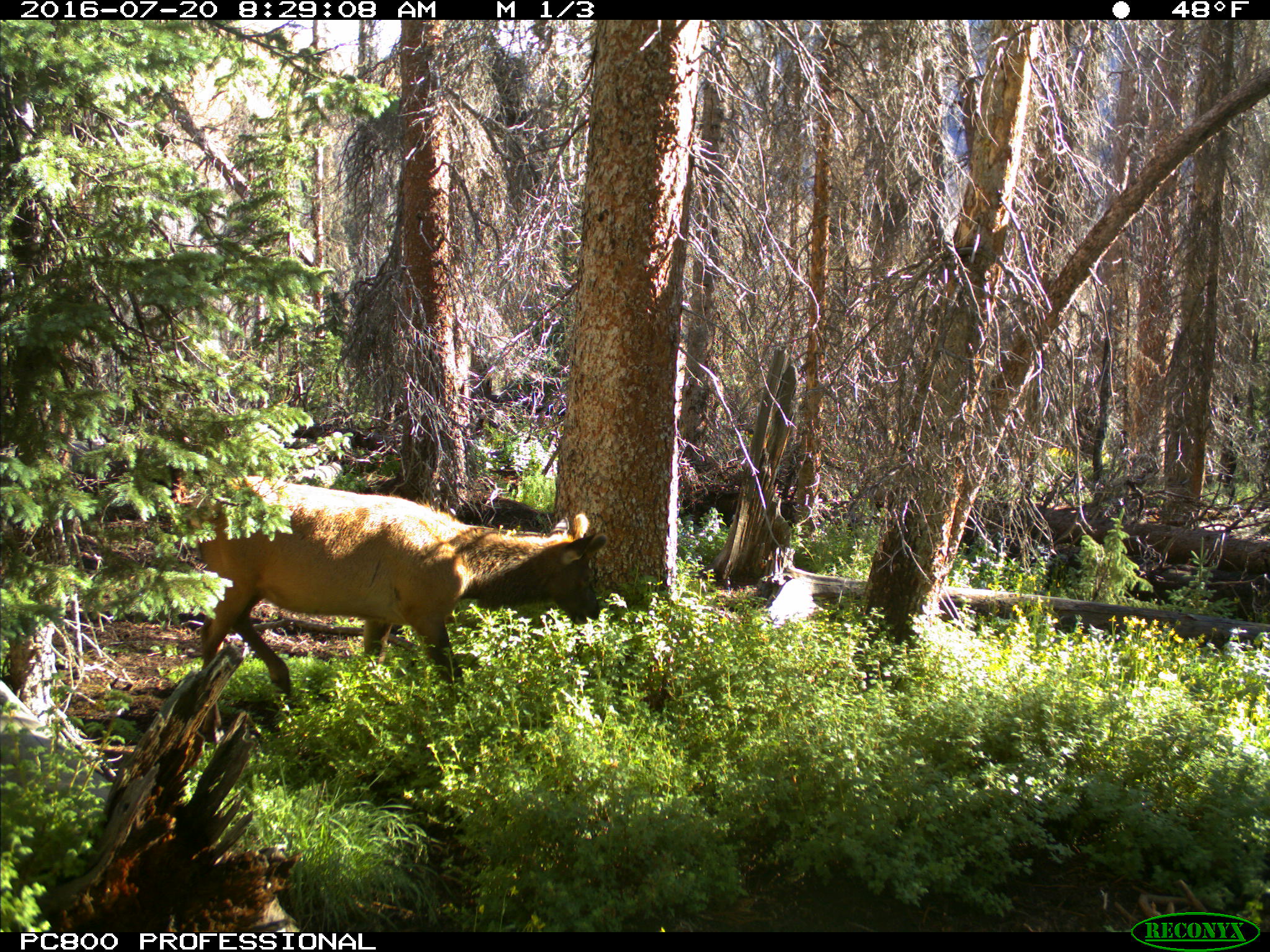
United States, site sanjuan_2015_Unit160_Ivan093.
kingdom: Animalia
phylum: Chordata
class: Mammalia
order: Artiodactyla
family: Cervidae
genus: Cervus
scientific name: Cervus elaphus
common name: red deer